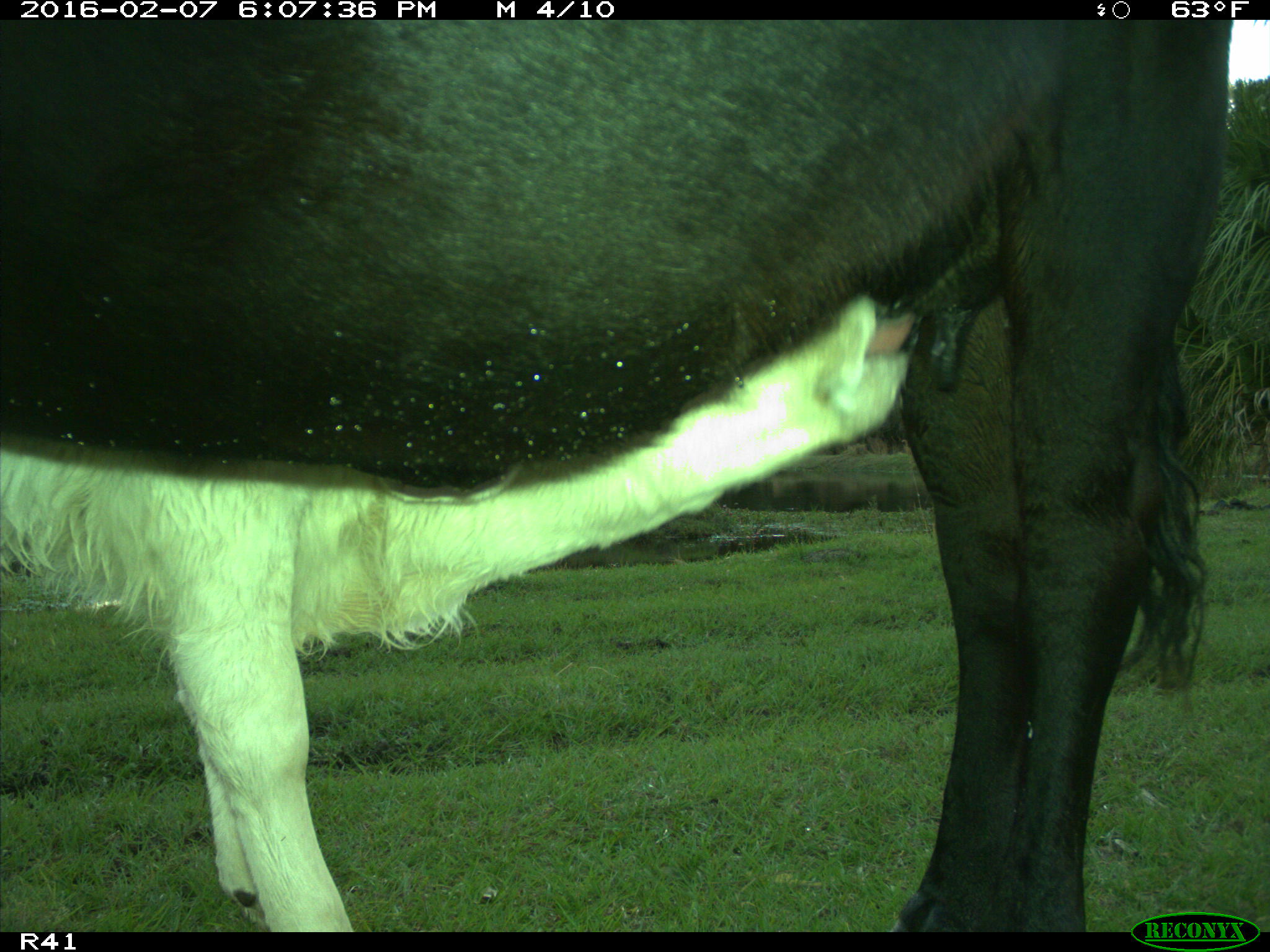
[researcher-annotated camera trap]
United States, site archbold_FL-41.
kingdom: Animalia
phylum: Chordata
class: Mammalia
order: Artiodactyla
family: Bovidae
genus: Bos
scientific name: Bos taurus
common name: domestic cow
Bos taurus (domestic cow).